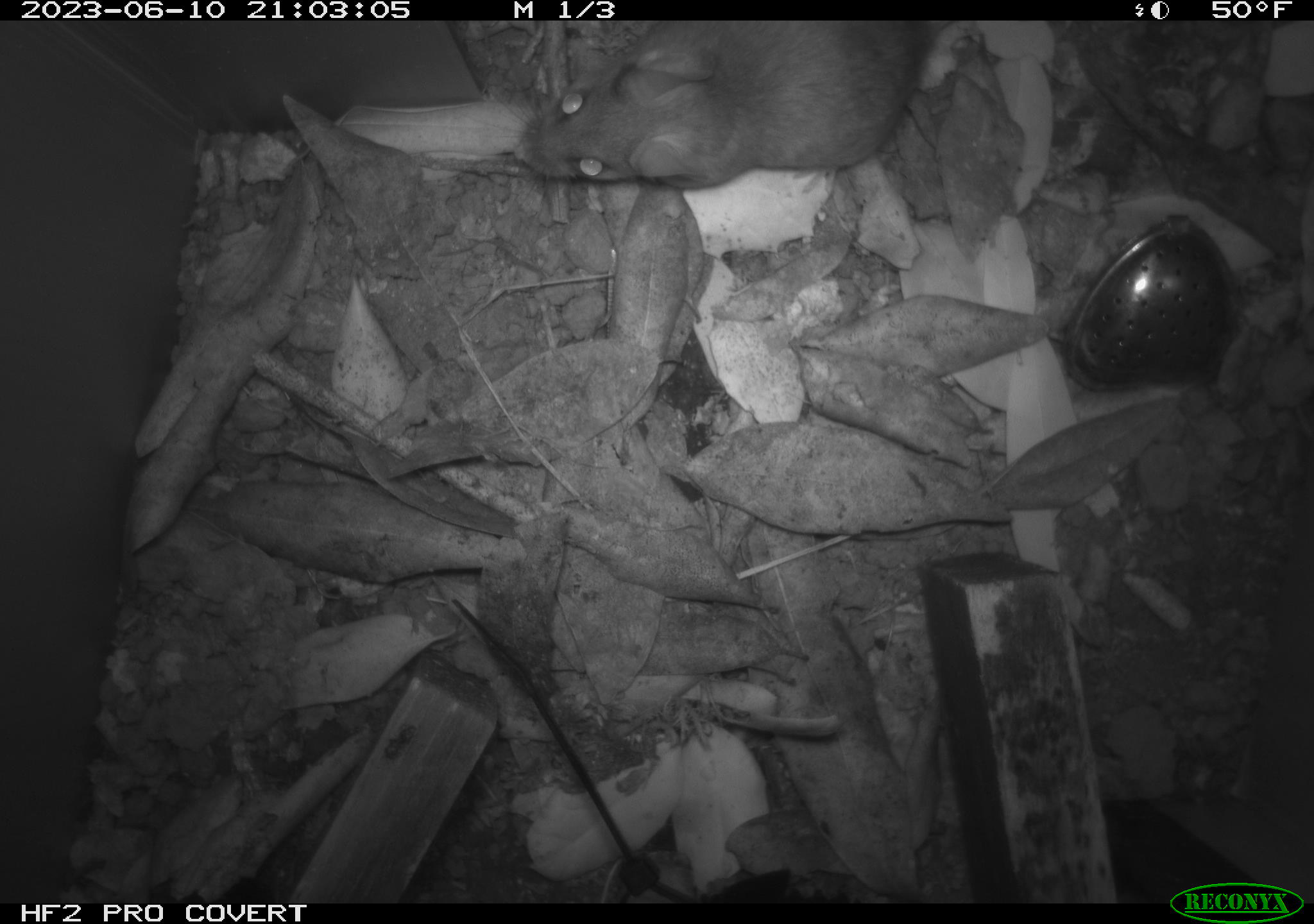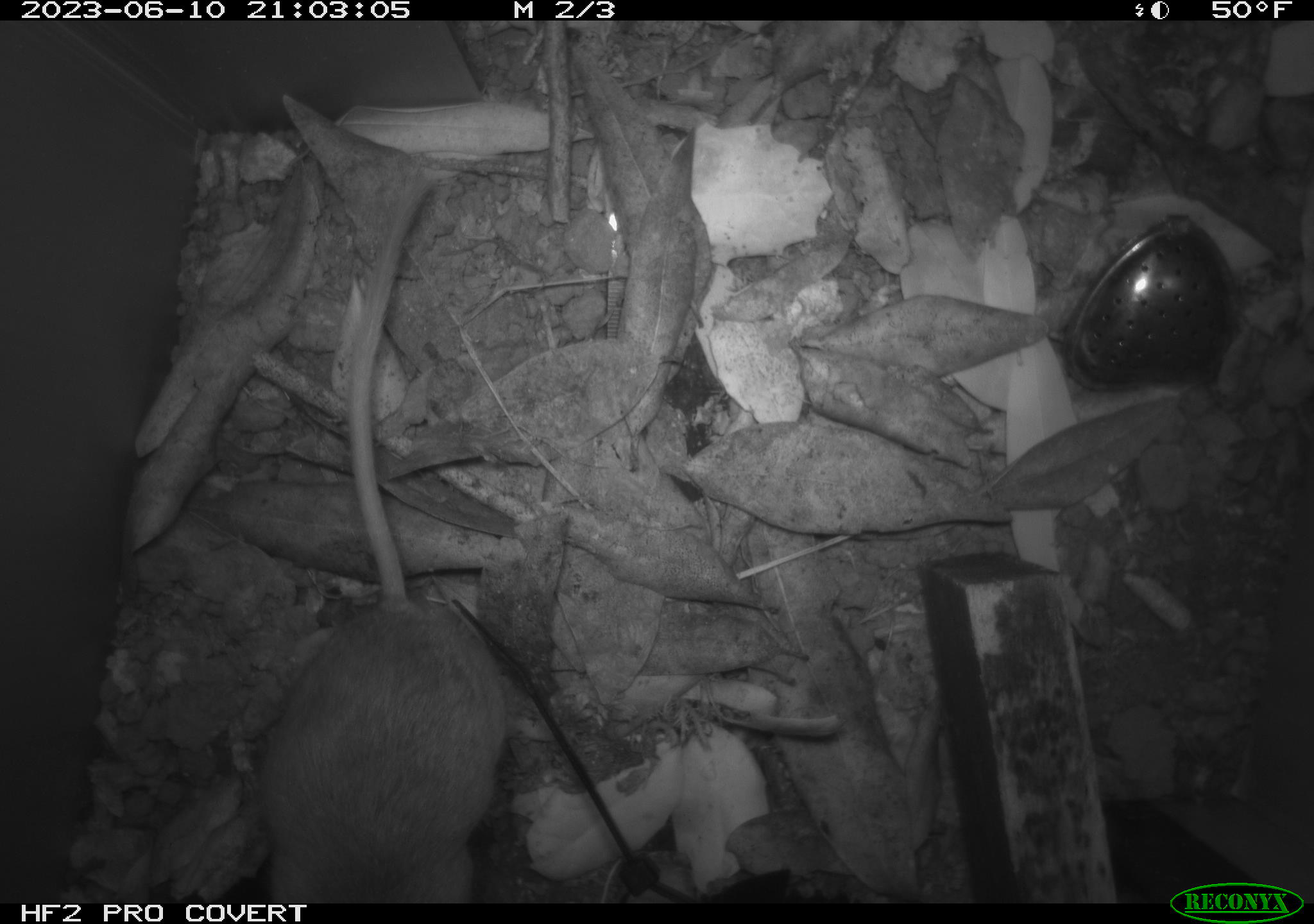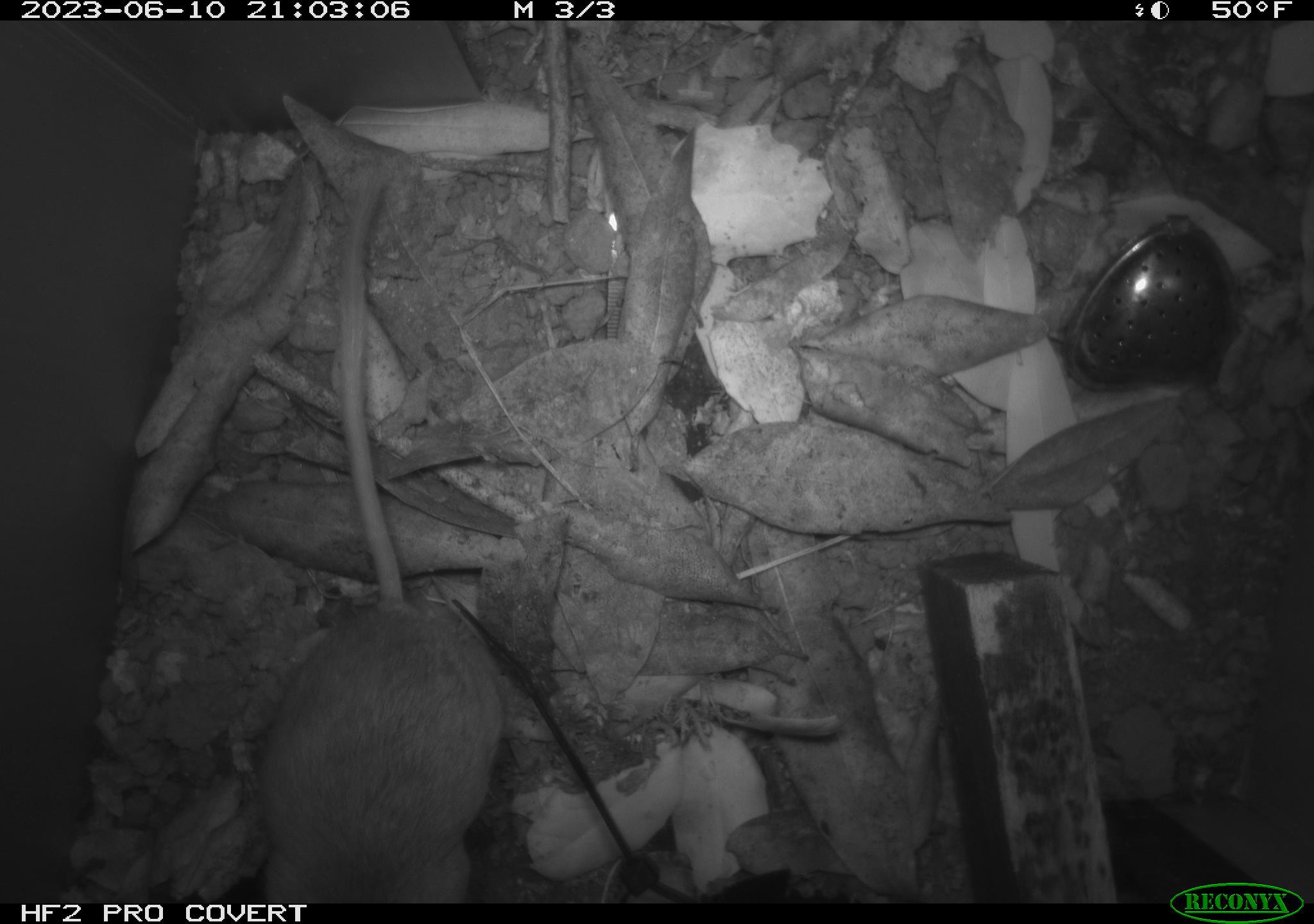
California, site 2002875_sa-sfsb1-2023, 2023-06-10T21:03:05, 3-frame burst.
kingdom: Animalia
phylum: Chordata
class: Mammalia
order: Rodentia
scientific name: Rodentia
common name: mouse species